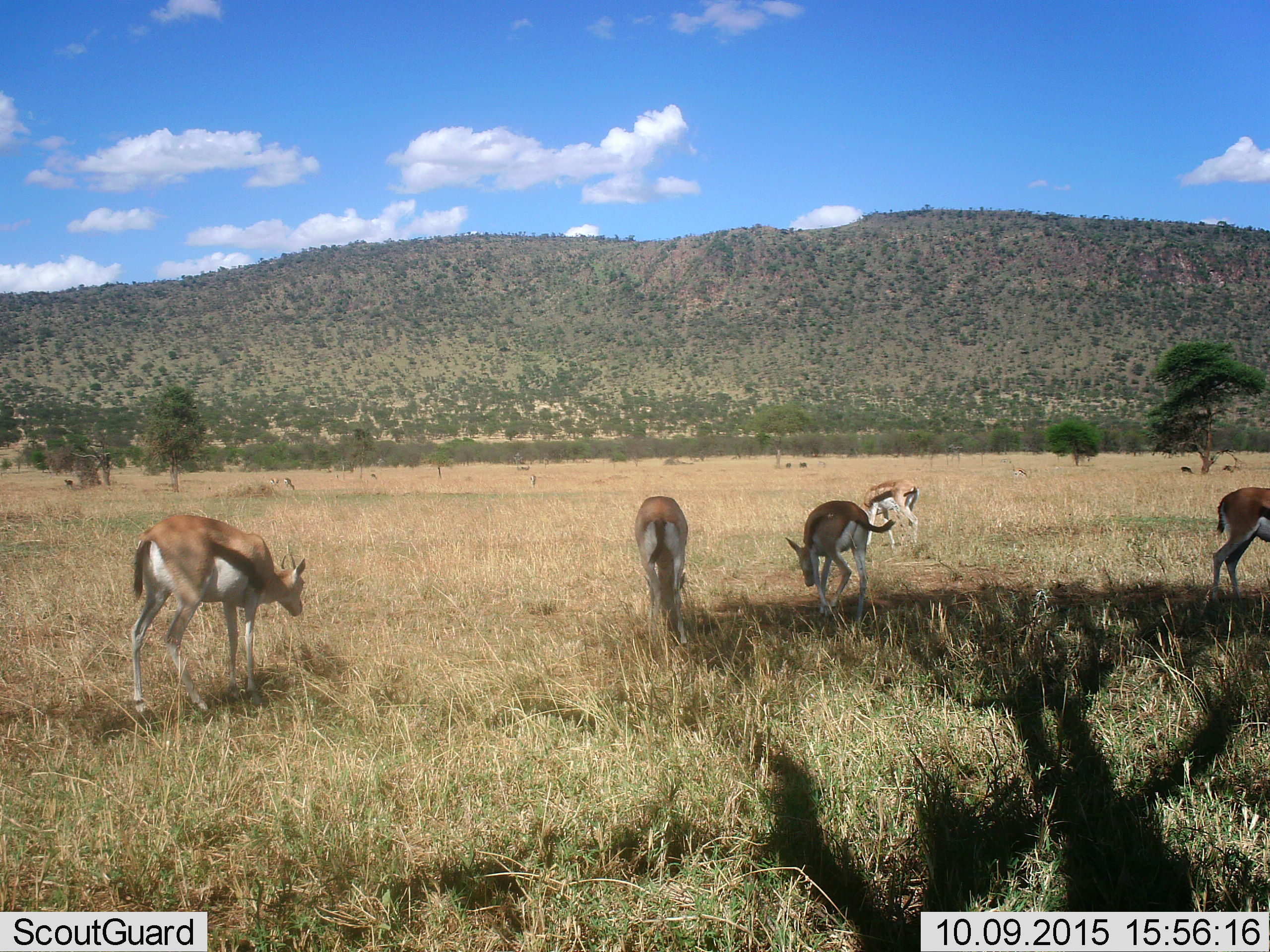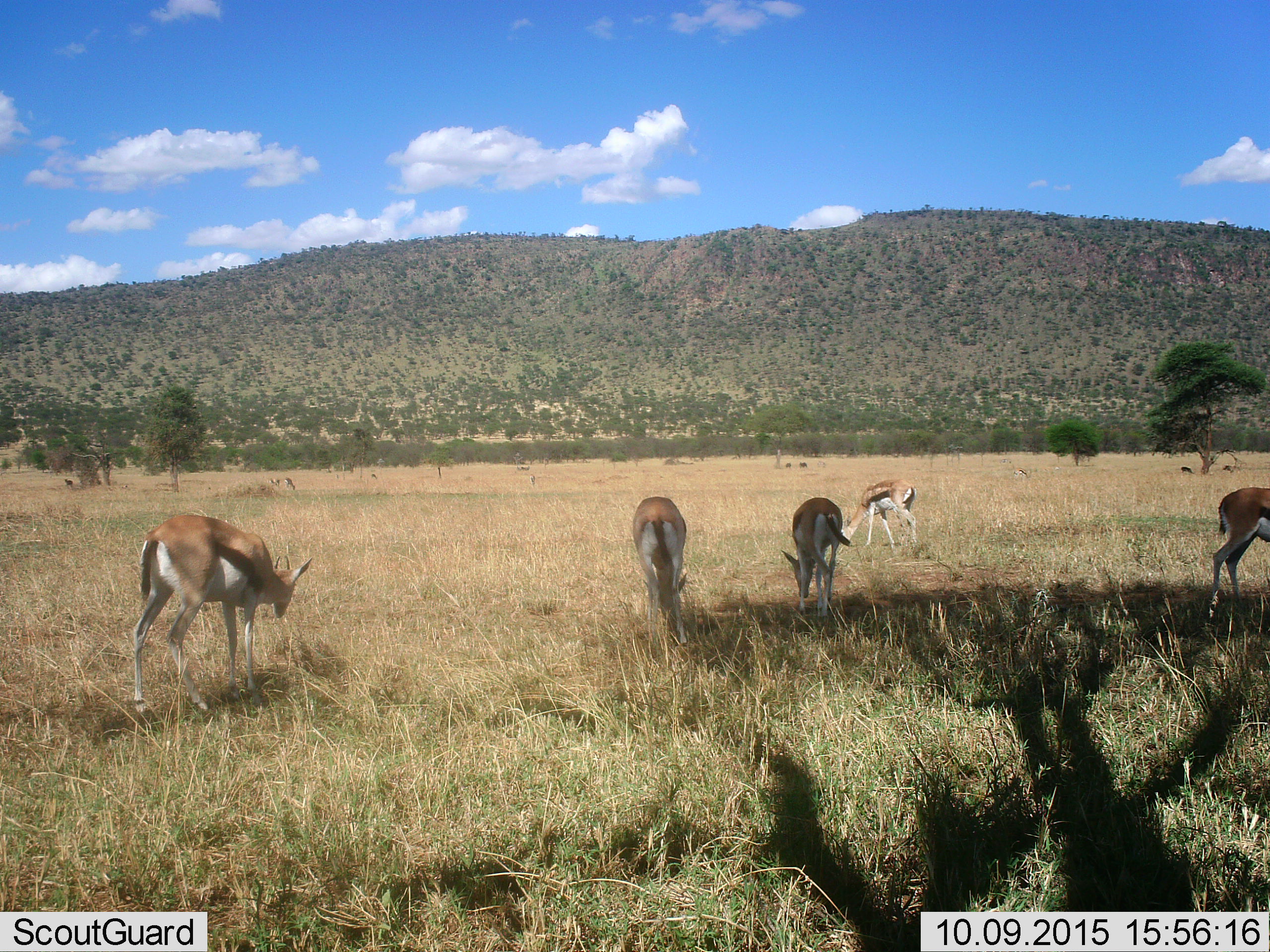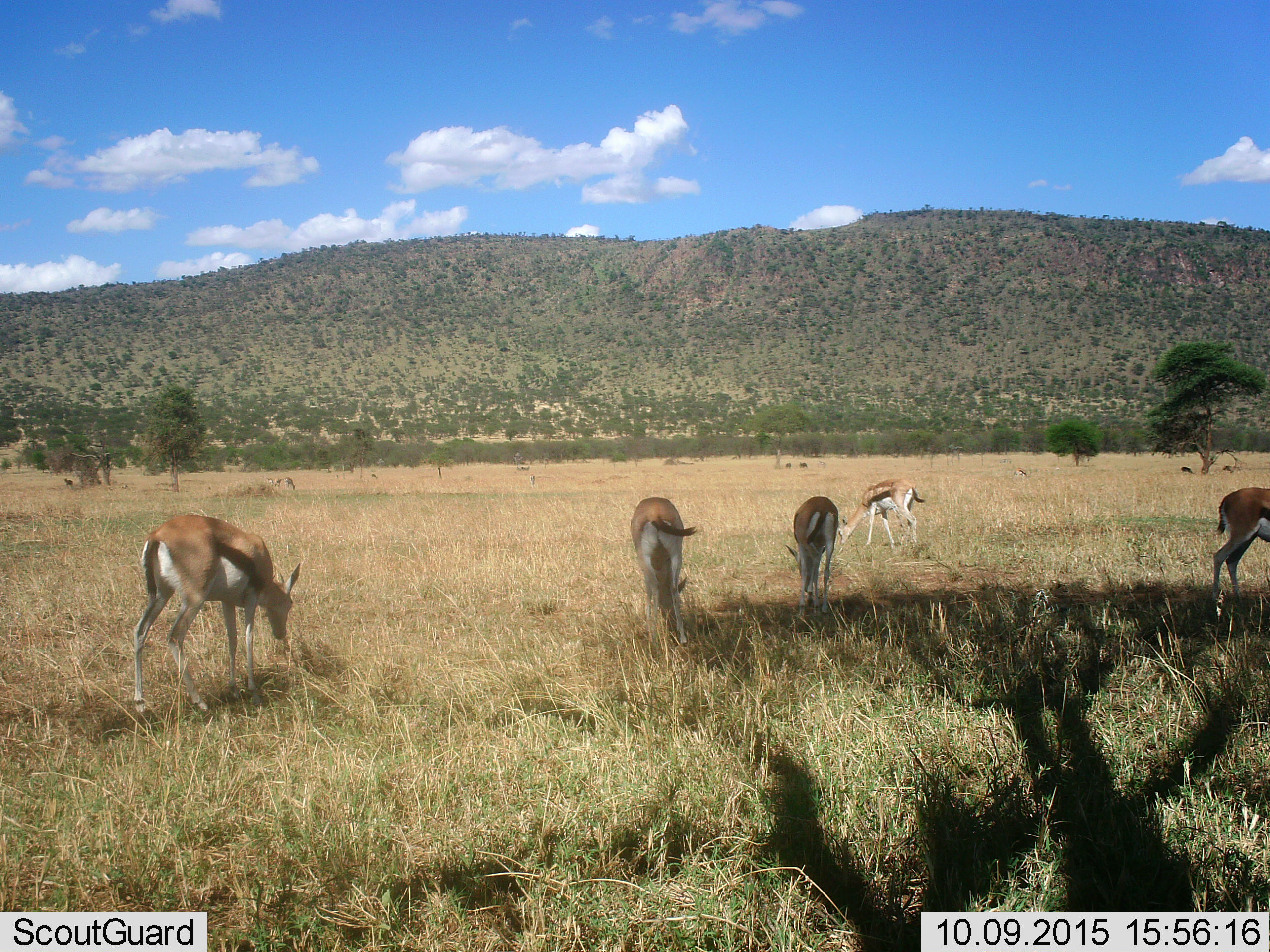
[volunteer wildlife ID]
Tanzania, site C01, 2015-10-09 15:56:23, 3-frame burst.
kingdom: Animalia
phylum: Chordata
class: Mammalia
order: Artiodactyla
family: Bovidae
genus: Eudorcas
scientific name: Eudorcas thomsonii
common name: thomson's gazelle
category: gazellethomsons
Gazellethomsons (thomson's gazelle) (Eudorcas thomsonii), count 6. Behavior (volunteer vote fractions): standing 67%, resting 0%, moving 50%, interacting 0%. Young present (vote fraction): 6%. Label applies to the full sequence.